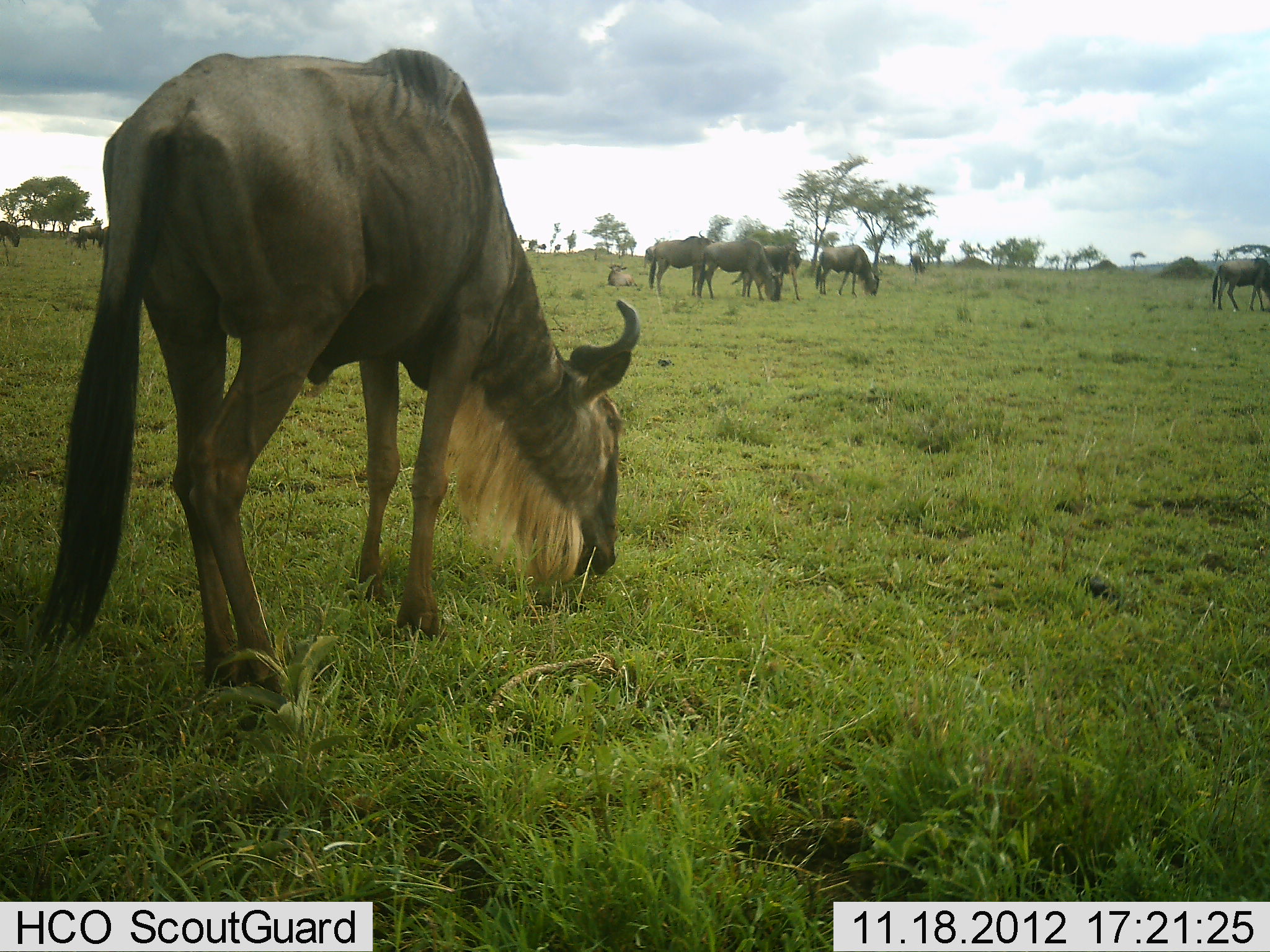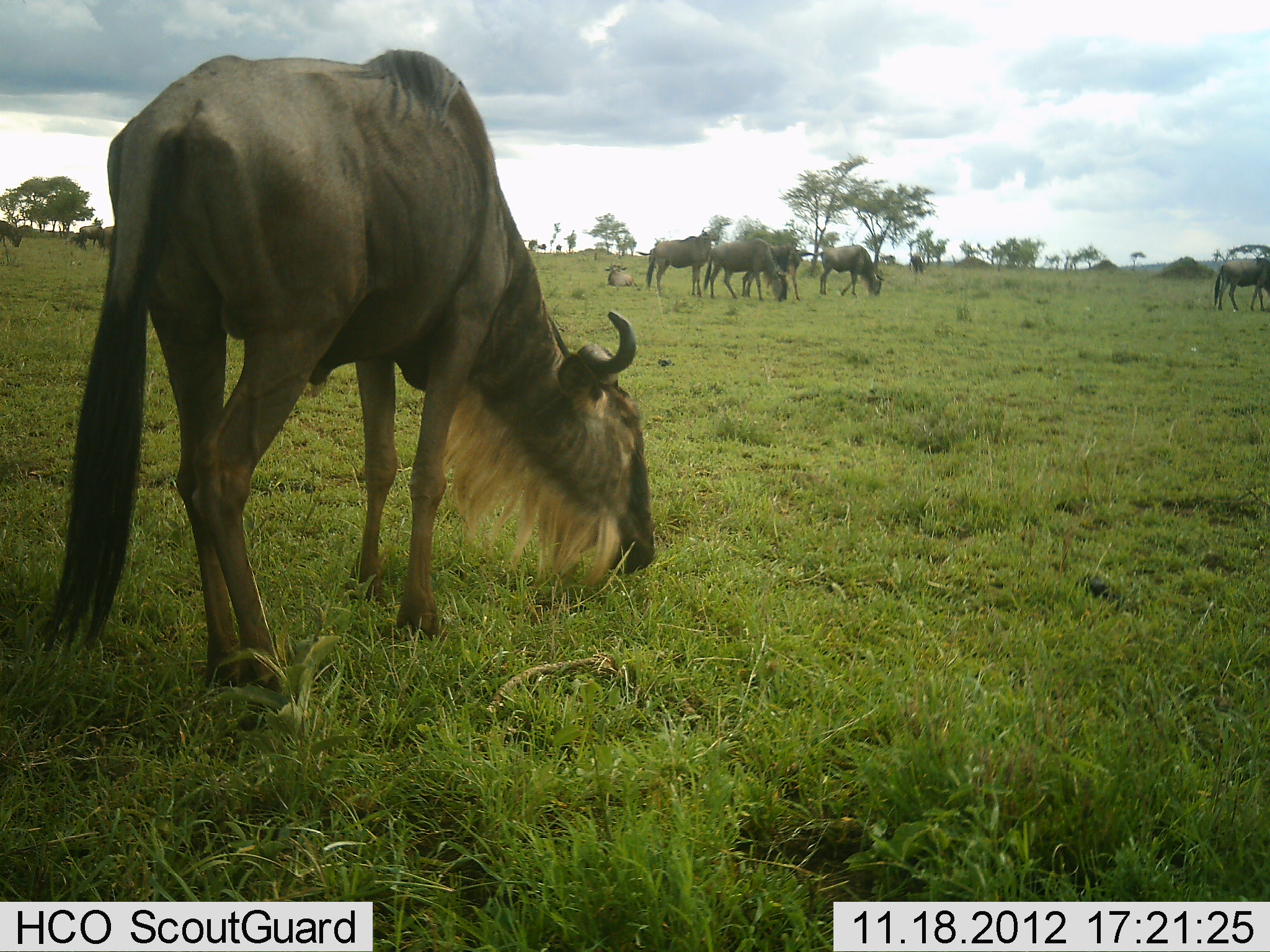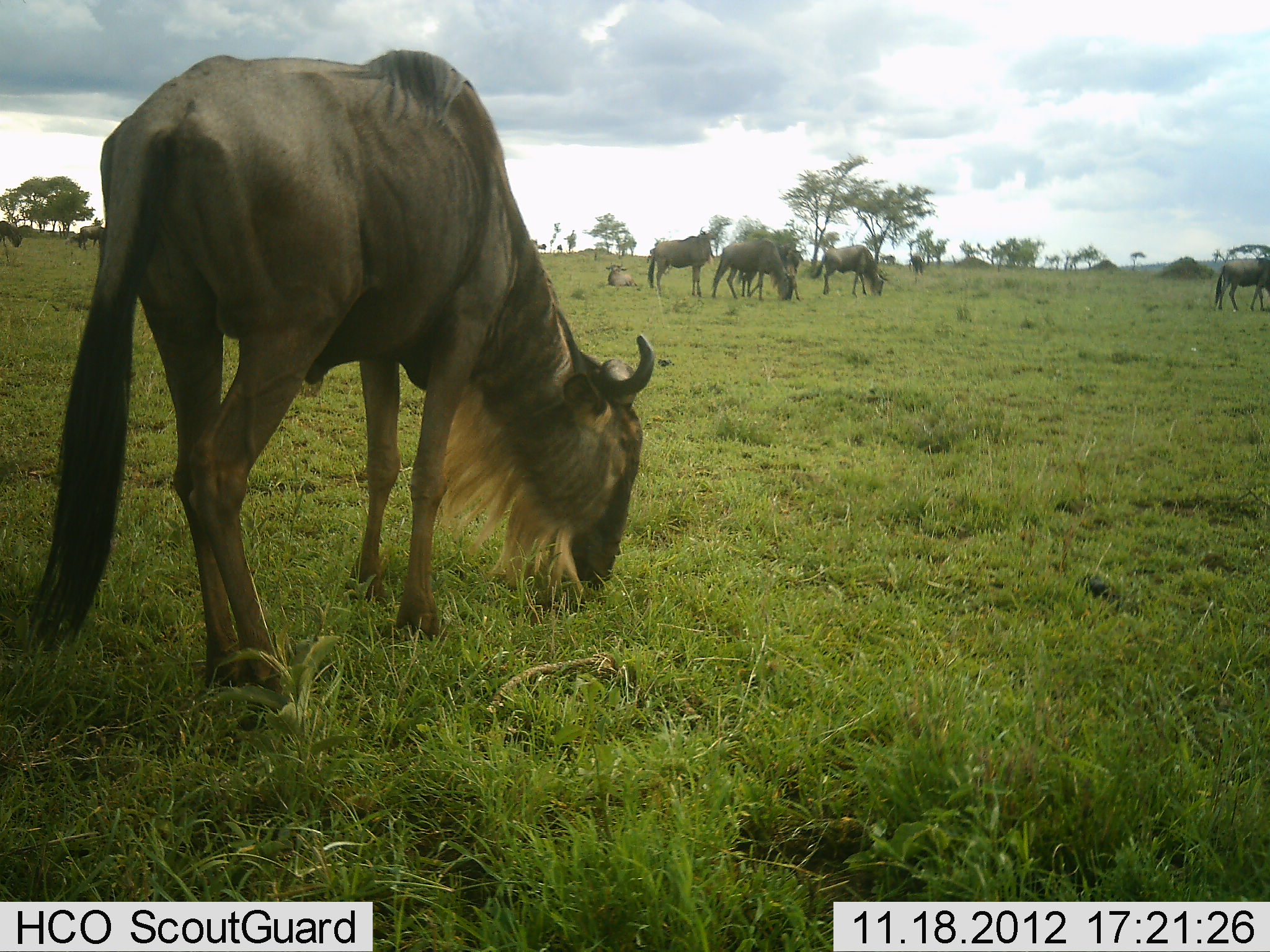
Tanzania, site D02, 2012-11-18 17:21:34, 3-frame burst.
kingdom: Animalia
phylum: Chordata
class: Mammalia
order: Artiodactyla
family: Bovidae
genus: Connochaetes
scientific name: Connochaetes taurinus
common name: blue wildebeest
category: wildebeest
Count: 9.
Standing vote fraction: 70%.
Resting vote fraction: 70%.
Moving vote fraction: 20%.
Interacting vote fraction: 0%.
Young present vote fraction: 0%.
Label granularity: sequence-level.